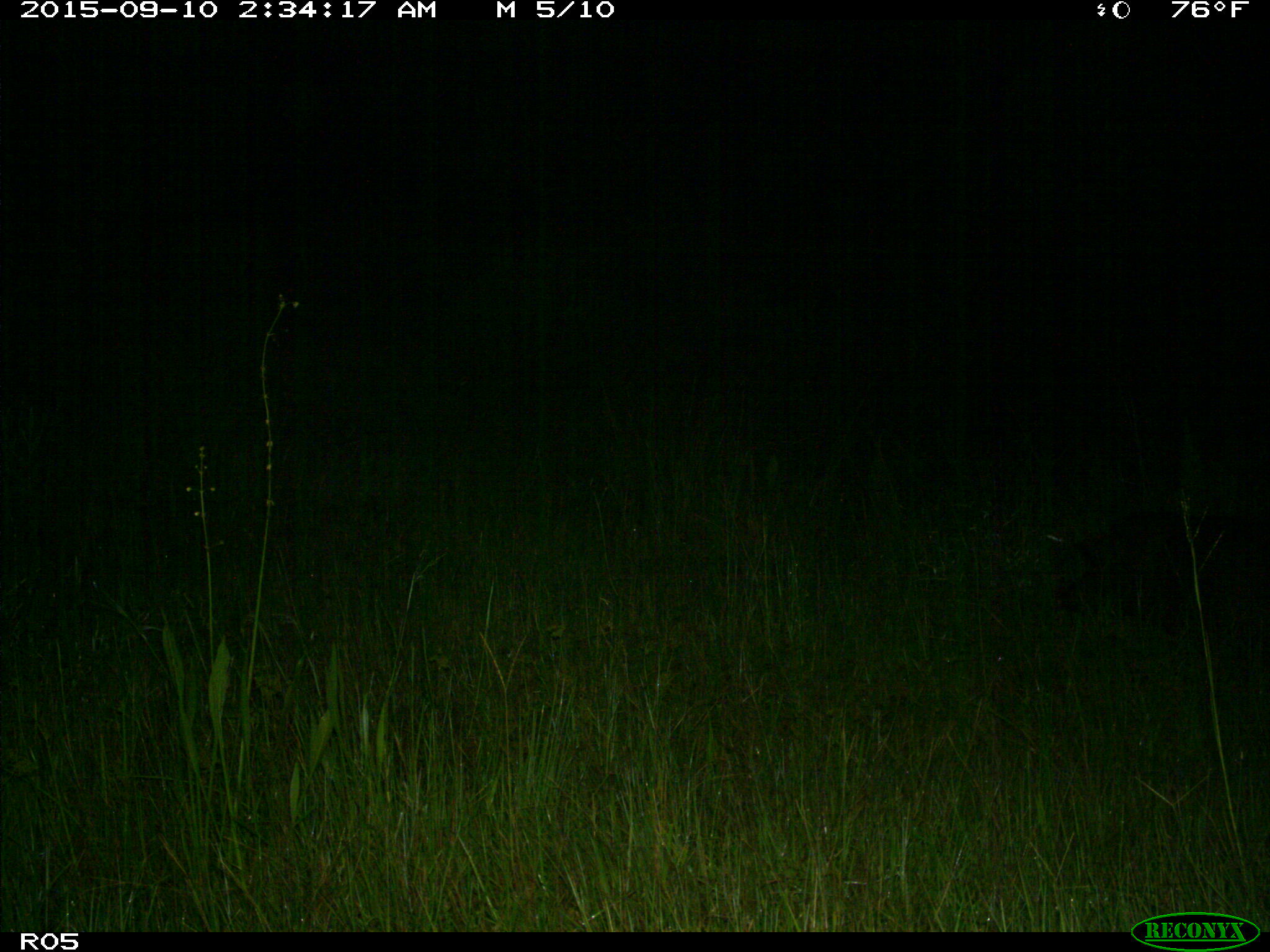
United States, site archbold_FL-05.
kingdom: Animalia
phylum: Chordata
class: Mammalia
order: Artiodactyla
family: Suidae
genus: Sus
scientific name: Sus scrofa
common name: wild boar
Sus scrofa (wild boar).